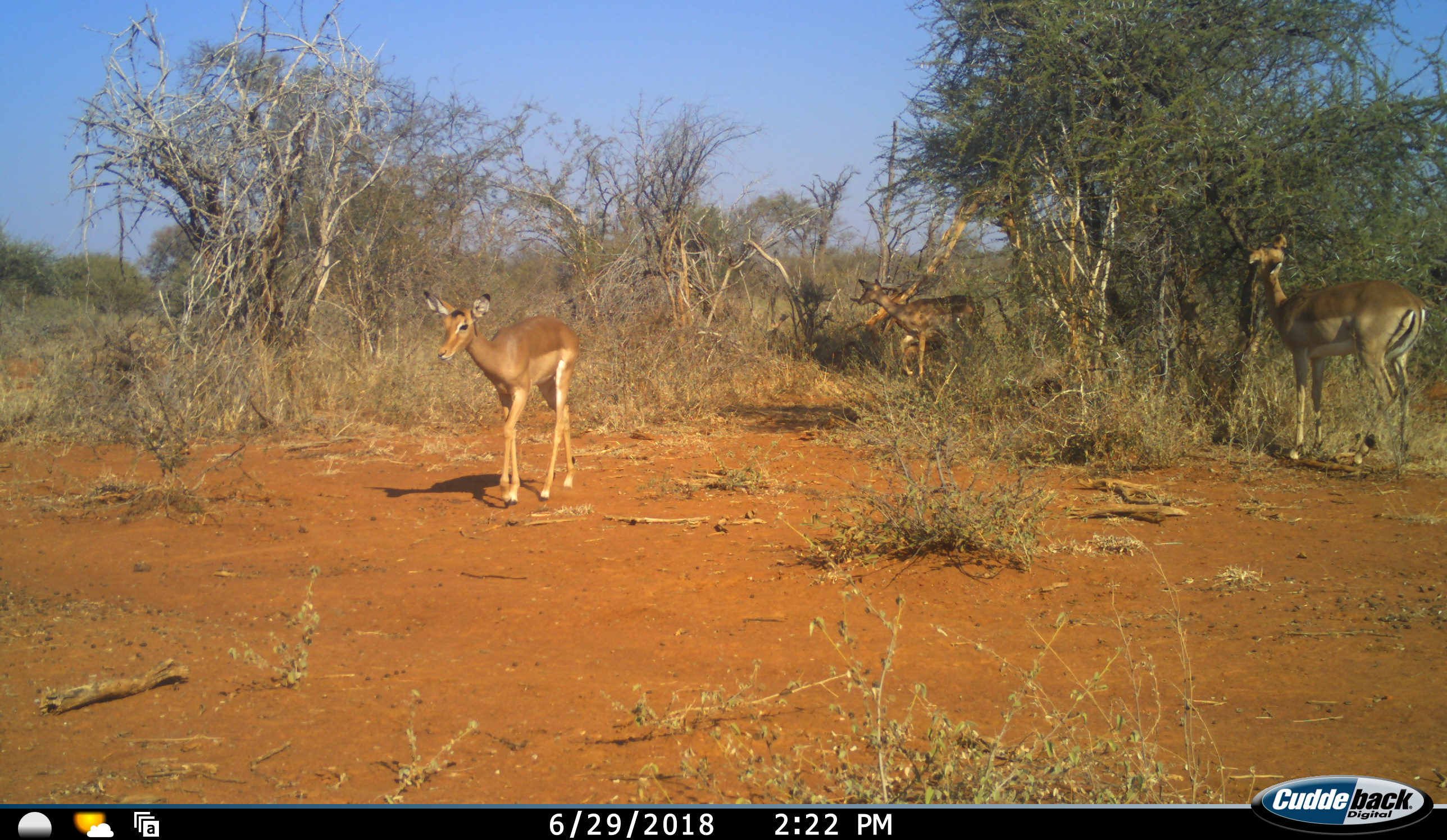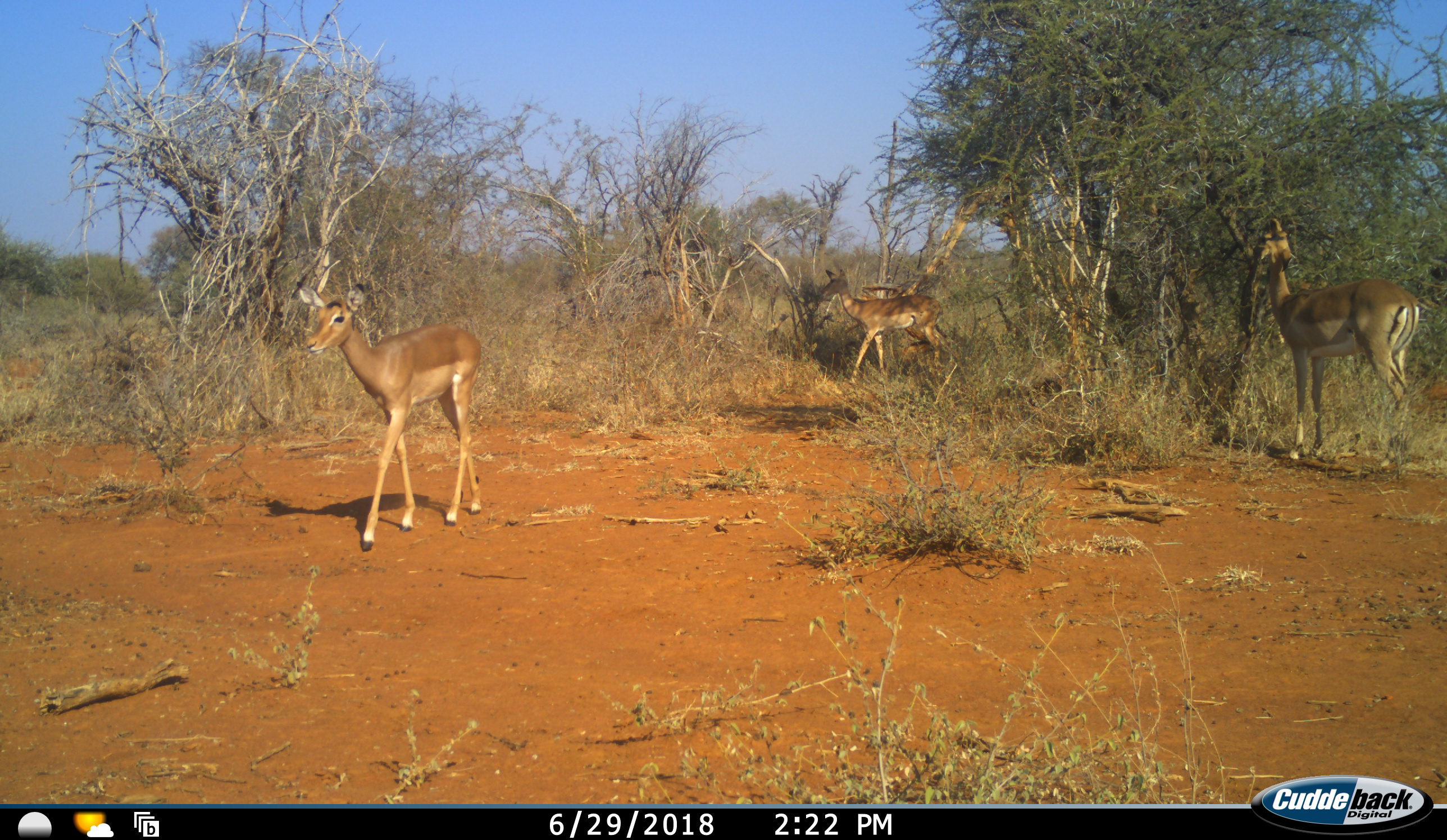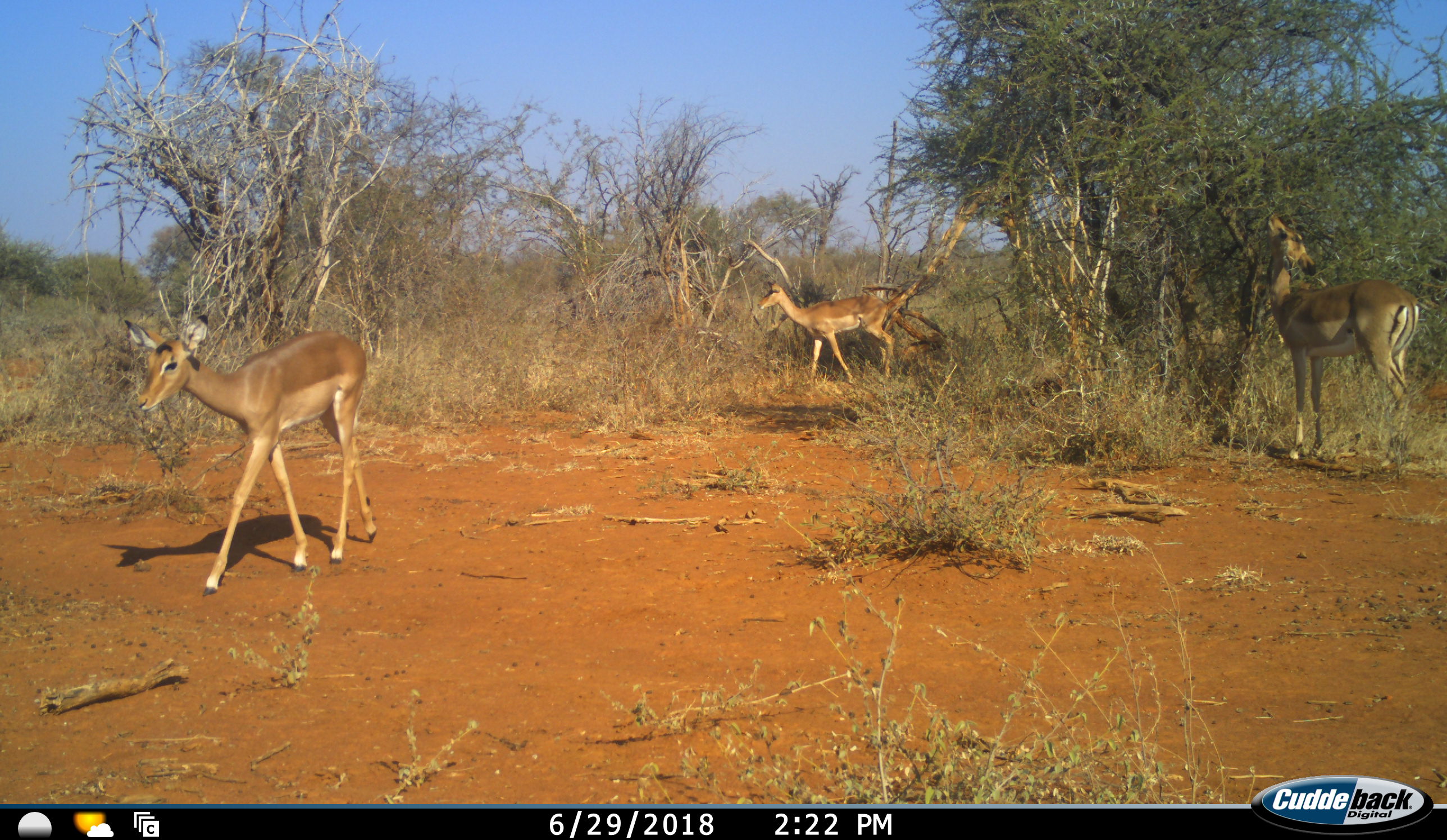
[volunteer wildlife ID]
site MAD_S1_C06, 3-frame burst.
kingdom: Animalia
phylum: Chordata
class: Mammalia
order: Artiodactyla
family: Bovidae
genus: Aepyceros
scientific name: Aepyceros melampus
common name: impala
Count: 3.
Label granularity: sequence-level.